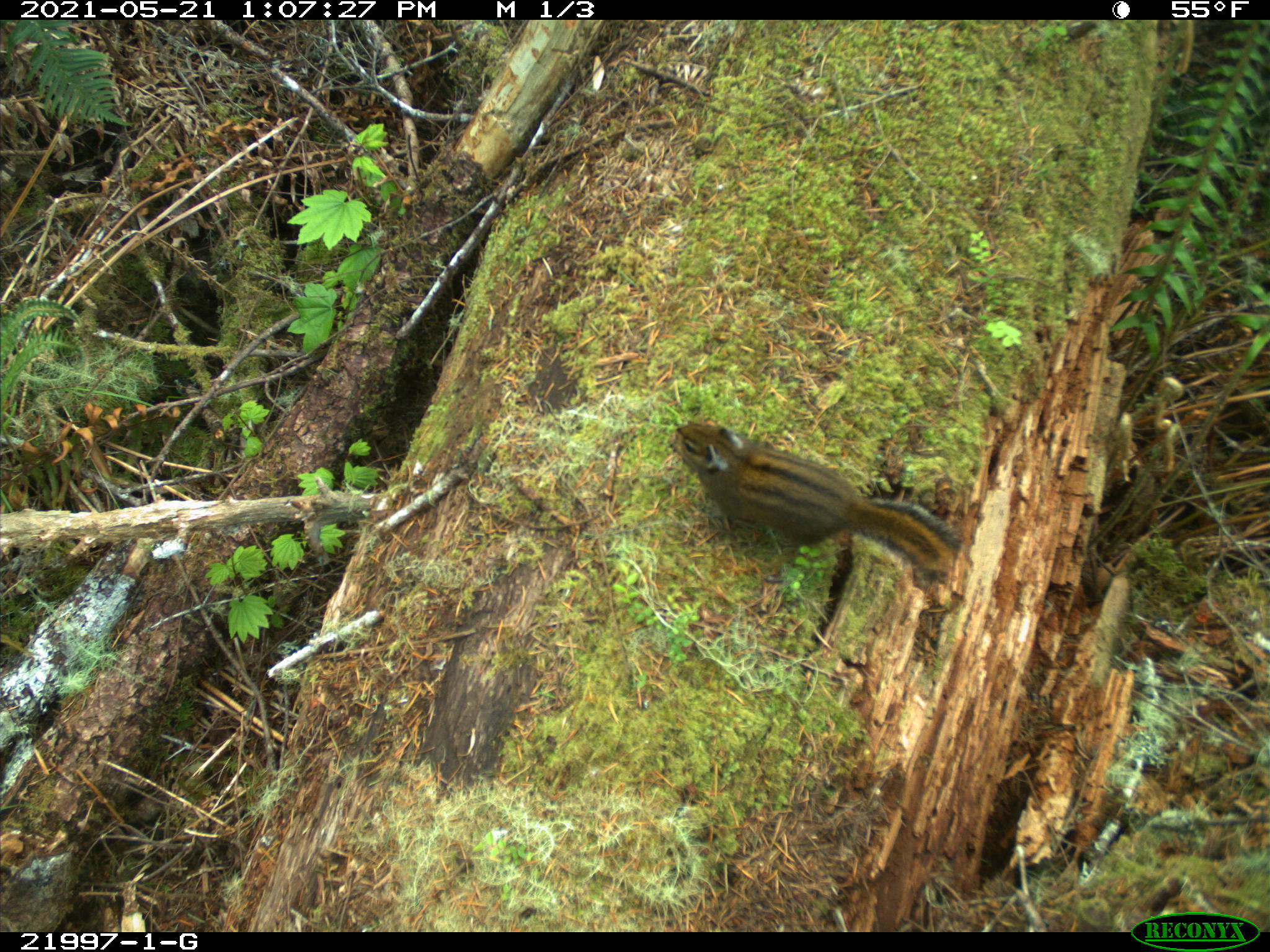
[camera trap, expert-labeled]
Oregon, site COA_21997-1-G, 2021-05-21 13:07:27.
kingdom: Animalia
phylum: Chordata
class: Mammalia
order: Rodentia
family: Sciuridae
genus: Neotamias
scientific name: Neotamias townsendii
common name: townsend's chipmunk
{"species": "townsend's chipmunk (Neotamias townsendii)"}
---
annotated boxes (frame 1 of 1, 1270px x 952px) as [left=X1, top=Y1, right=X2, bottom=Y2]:
townsend's chipmunk: [left=655, top=400, right=992, bottom=621]